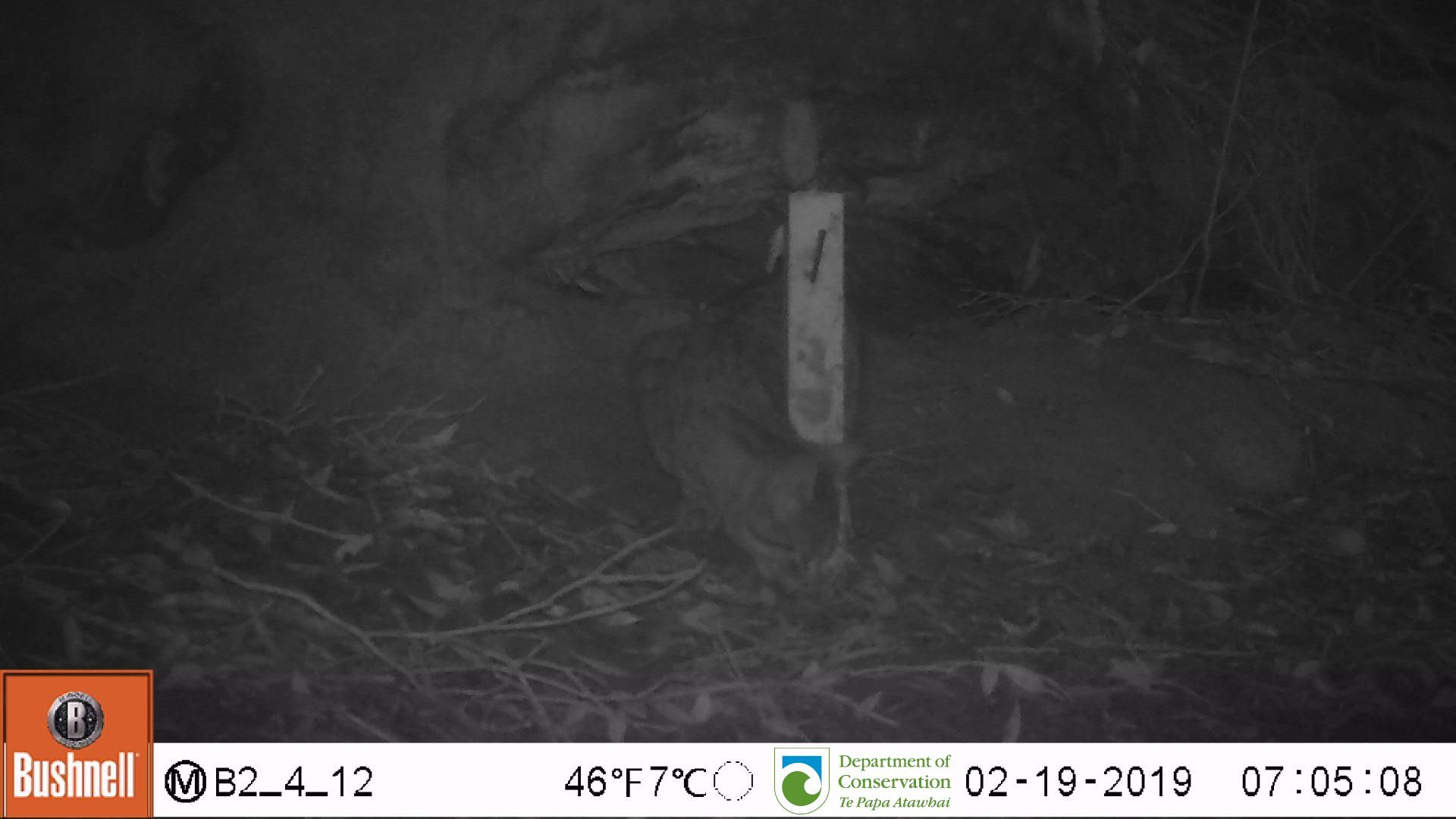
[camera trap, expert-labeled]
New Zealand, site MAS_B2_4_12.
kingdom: Animalia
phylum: Chordata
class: Mammalia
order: Carnivora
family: Felidae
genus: Felis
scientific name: Felis catus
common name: domestic cat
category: cat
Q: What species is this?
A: Cat (domestic cat) (Felis catus).